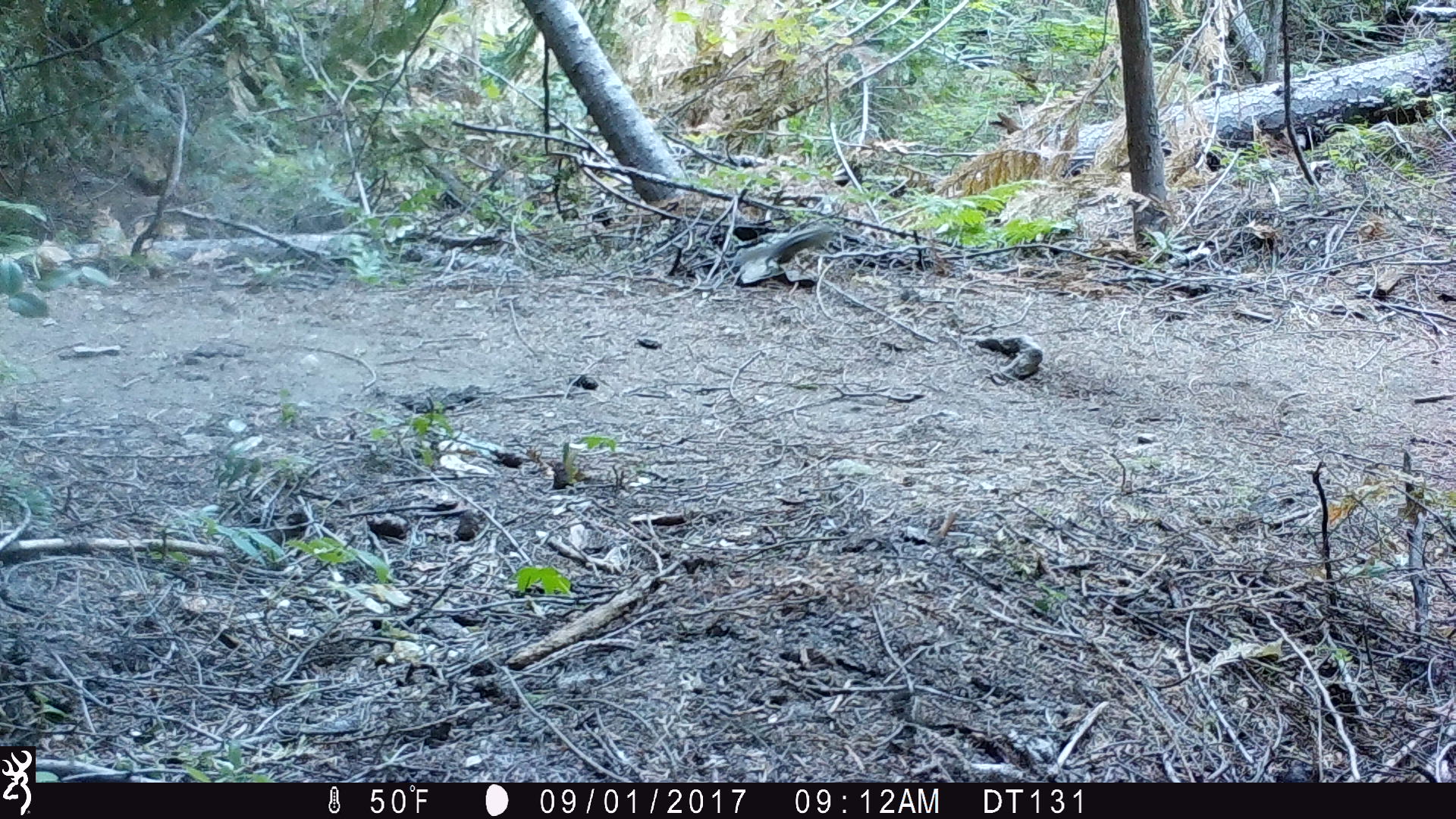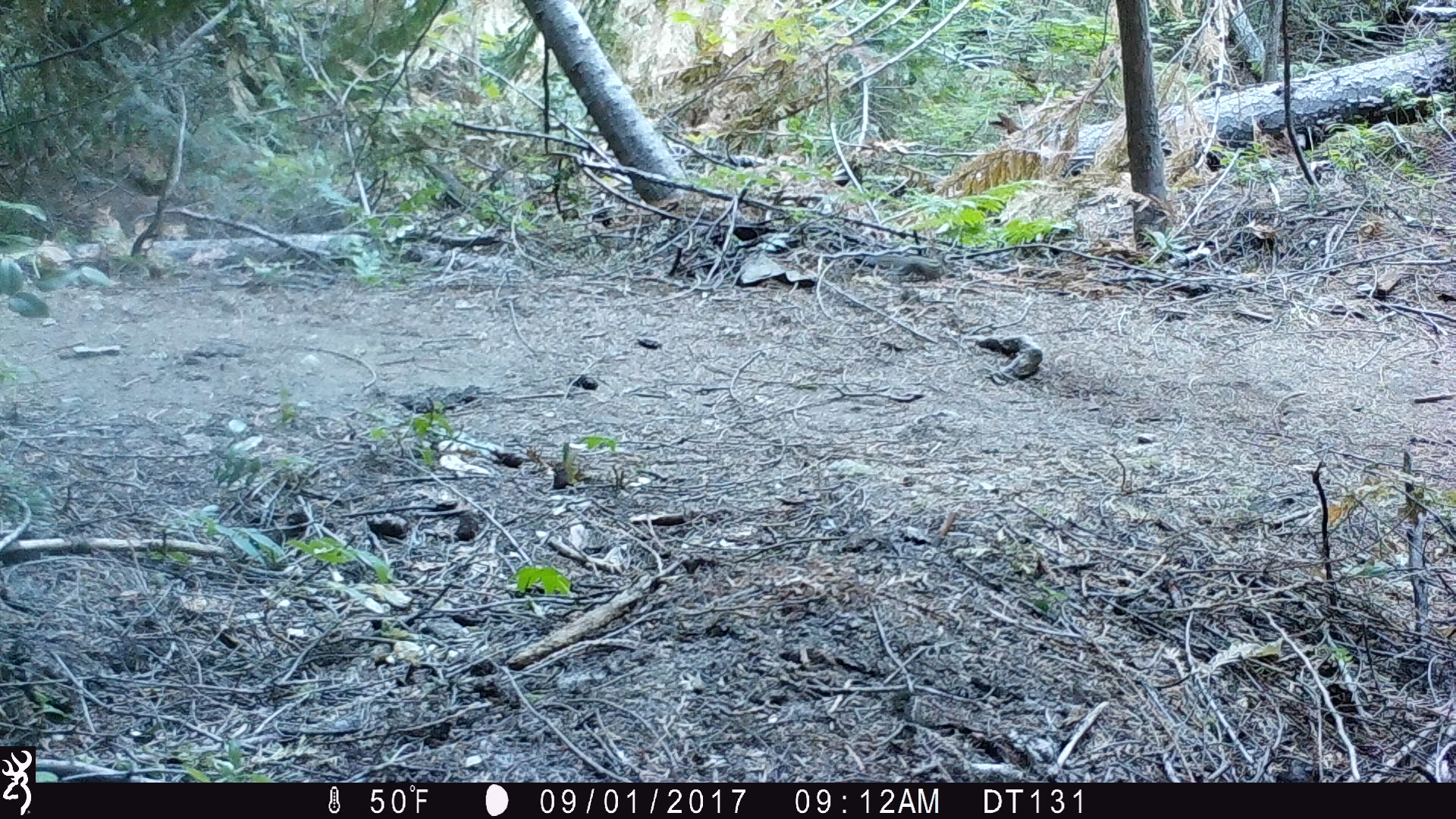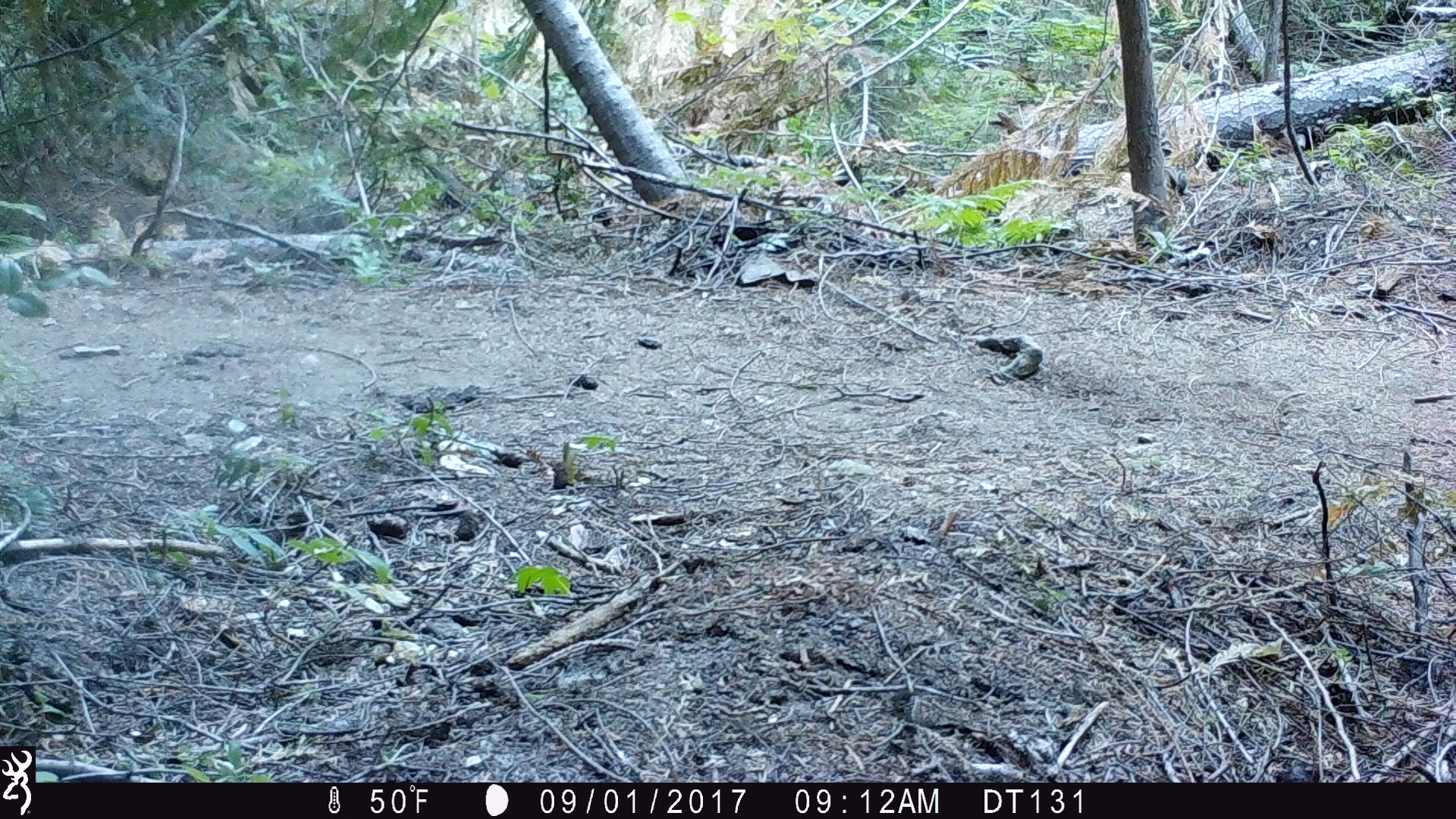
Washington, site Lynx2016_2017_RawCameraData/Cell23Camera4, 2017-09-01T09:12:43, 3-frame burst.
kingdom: Animalia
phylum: Chordata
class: Mammalia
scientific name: Mammalia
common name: small mammal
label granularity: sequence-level